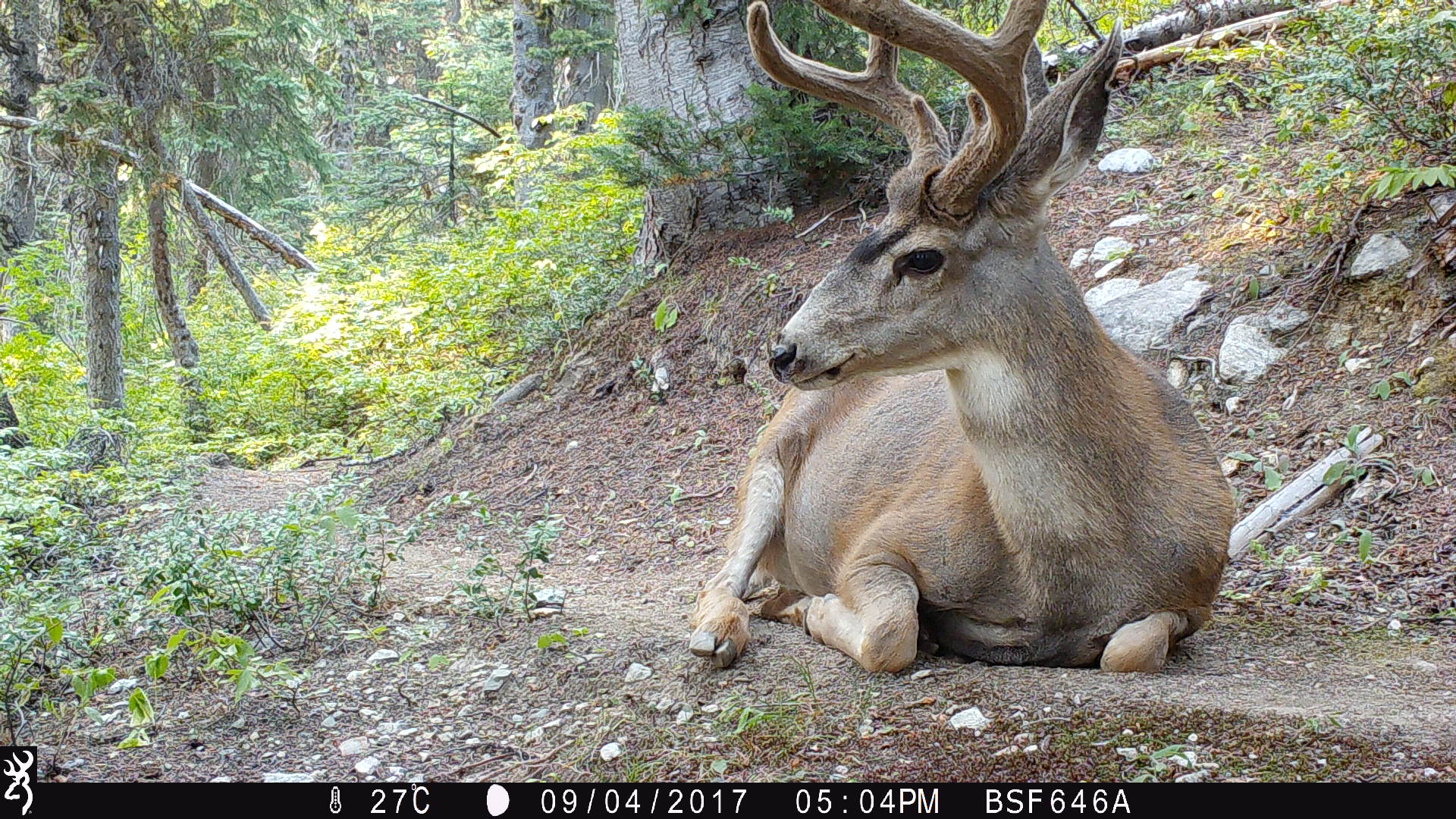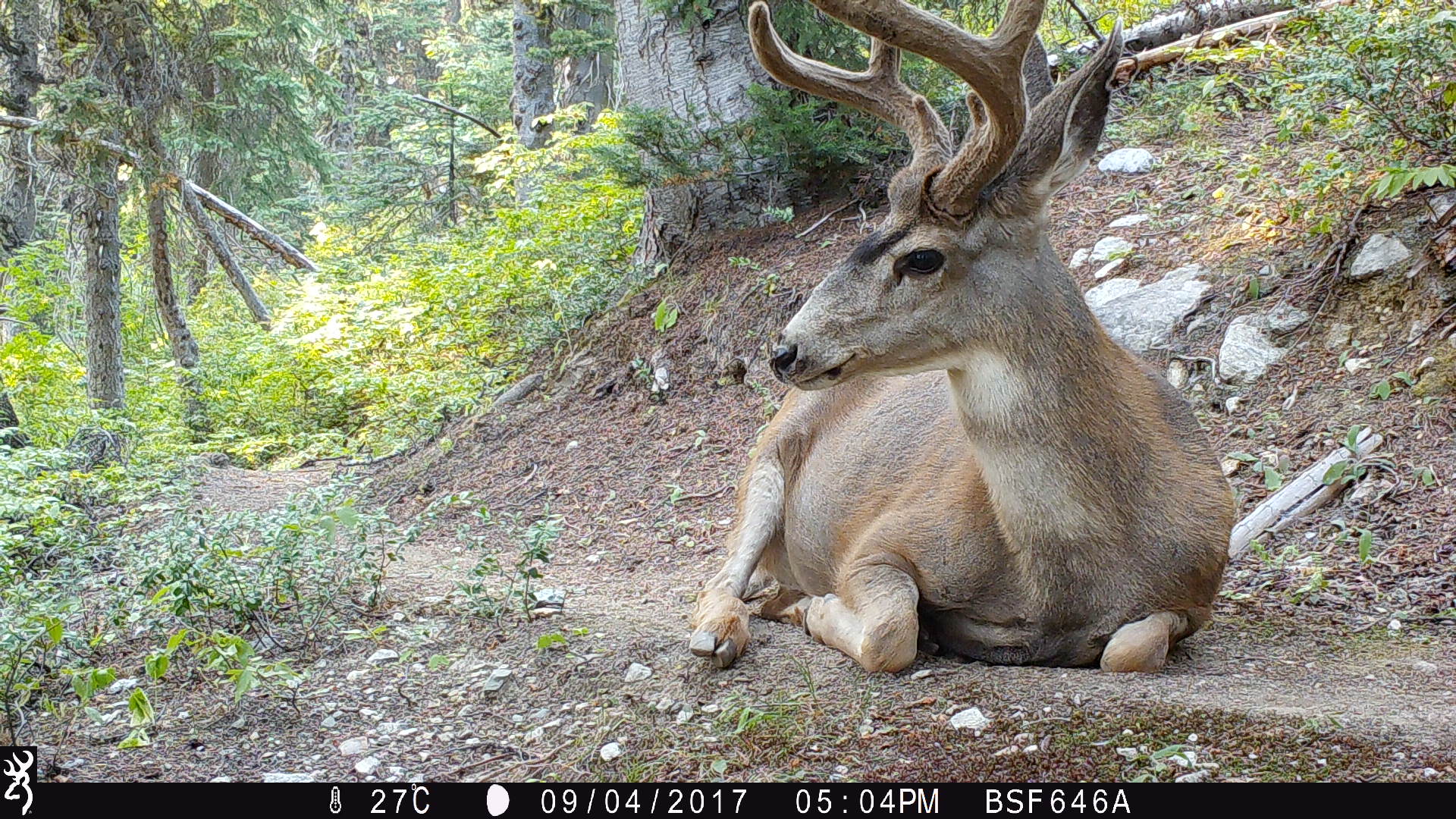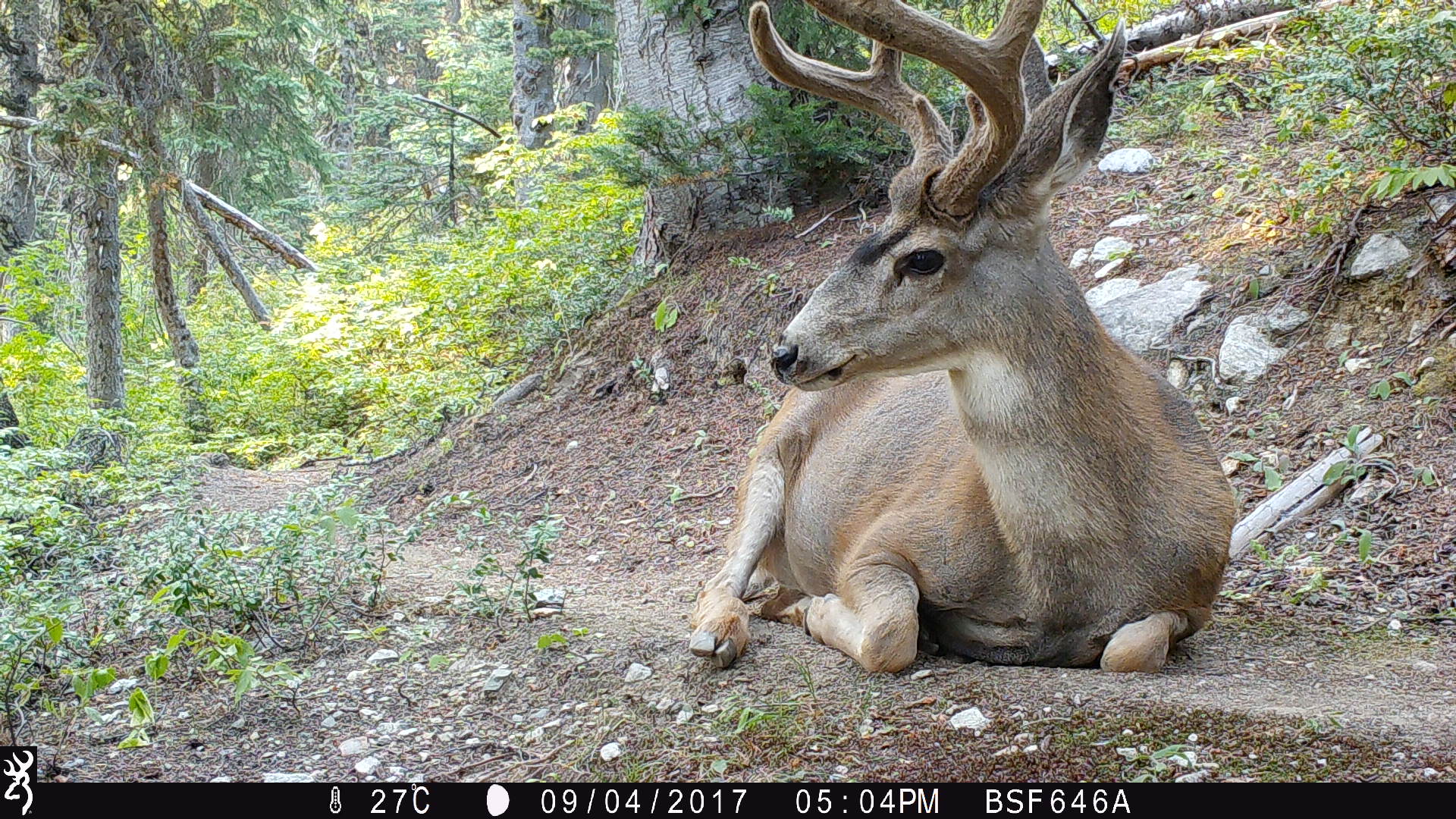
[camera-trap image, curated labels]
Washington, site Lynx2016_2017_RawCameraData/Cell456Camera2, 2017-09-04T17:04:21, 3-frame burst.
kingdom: Animalia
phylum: Chordata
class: Mammalia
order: Artiodactyla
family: Cervidae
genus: Odocoileus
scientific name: Odocoileus hemionus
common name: mule deer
Odocoileus hemionus (mule deer). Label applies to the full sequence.